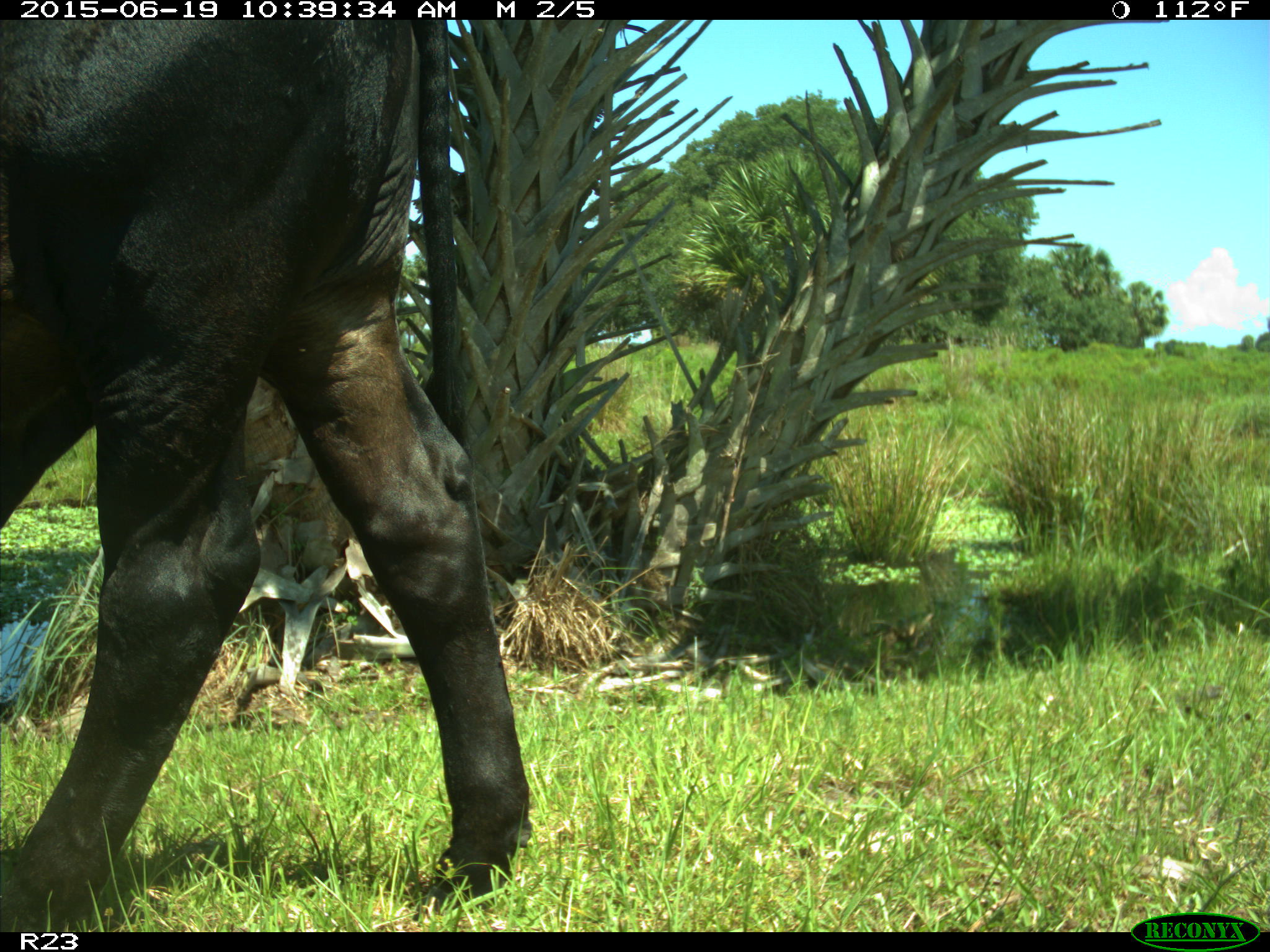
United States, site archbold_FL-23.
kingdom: Animalia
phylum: Chordata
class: Mammalia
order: Artiodactyla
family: Bovidae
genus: Bos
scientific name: Bos taurus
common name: domestic cow